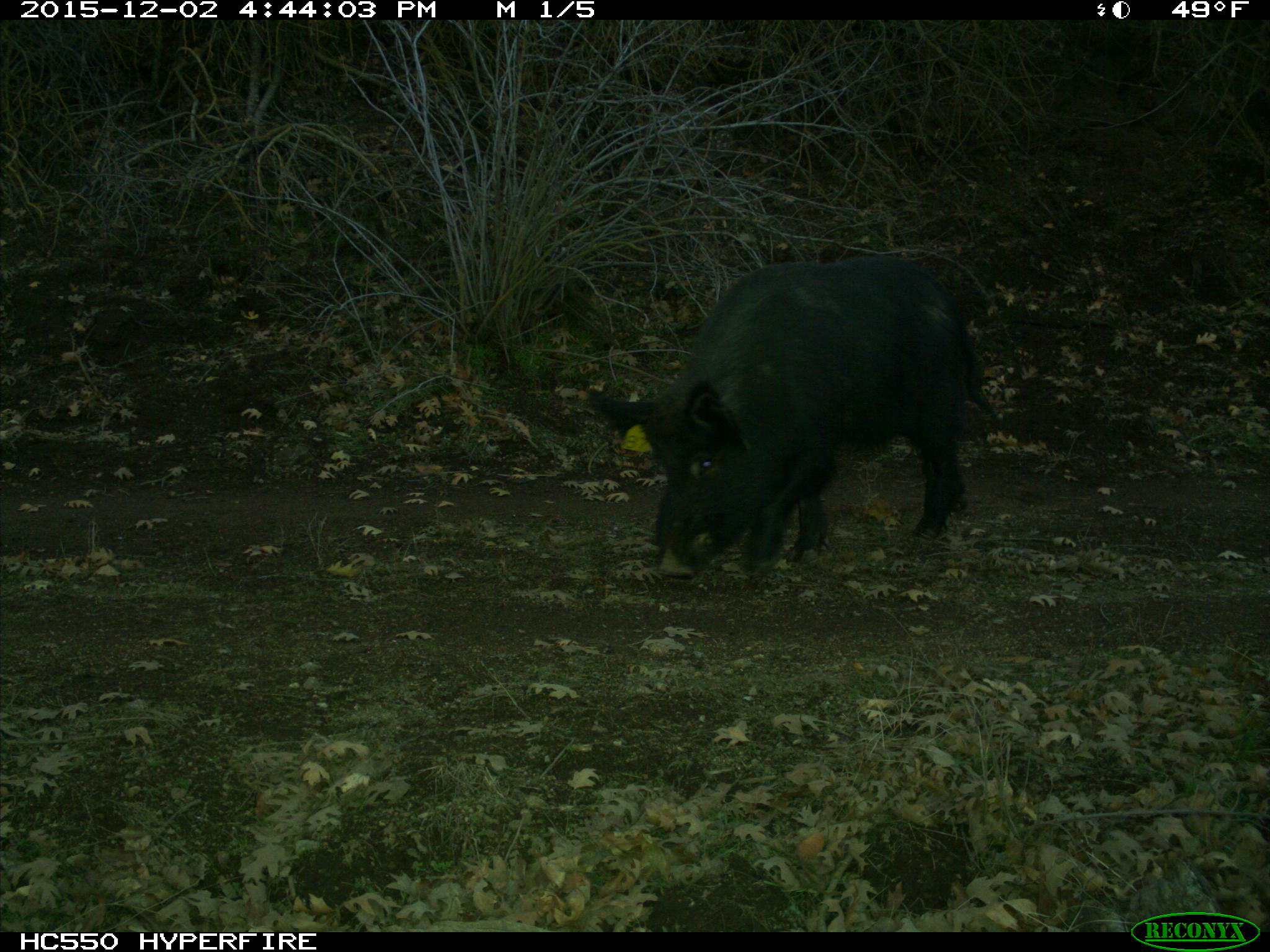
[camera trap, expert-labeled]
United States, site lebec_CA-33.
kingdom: Animalia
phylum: Chordata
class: Mammalia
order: Artiodactyla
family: Suidae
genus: Sus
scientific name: Sus scrofa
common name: wild boar